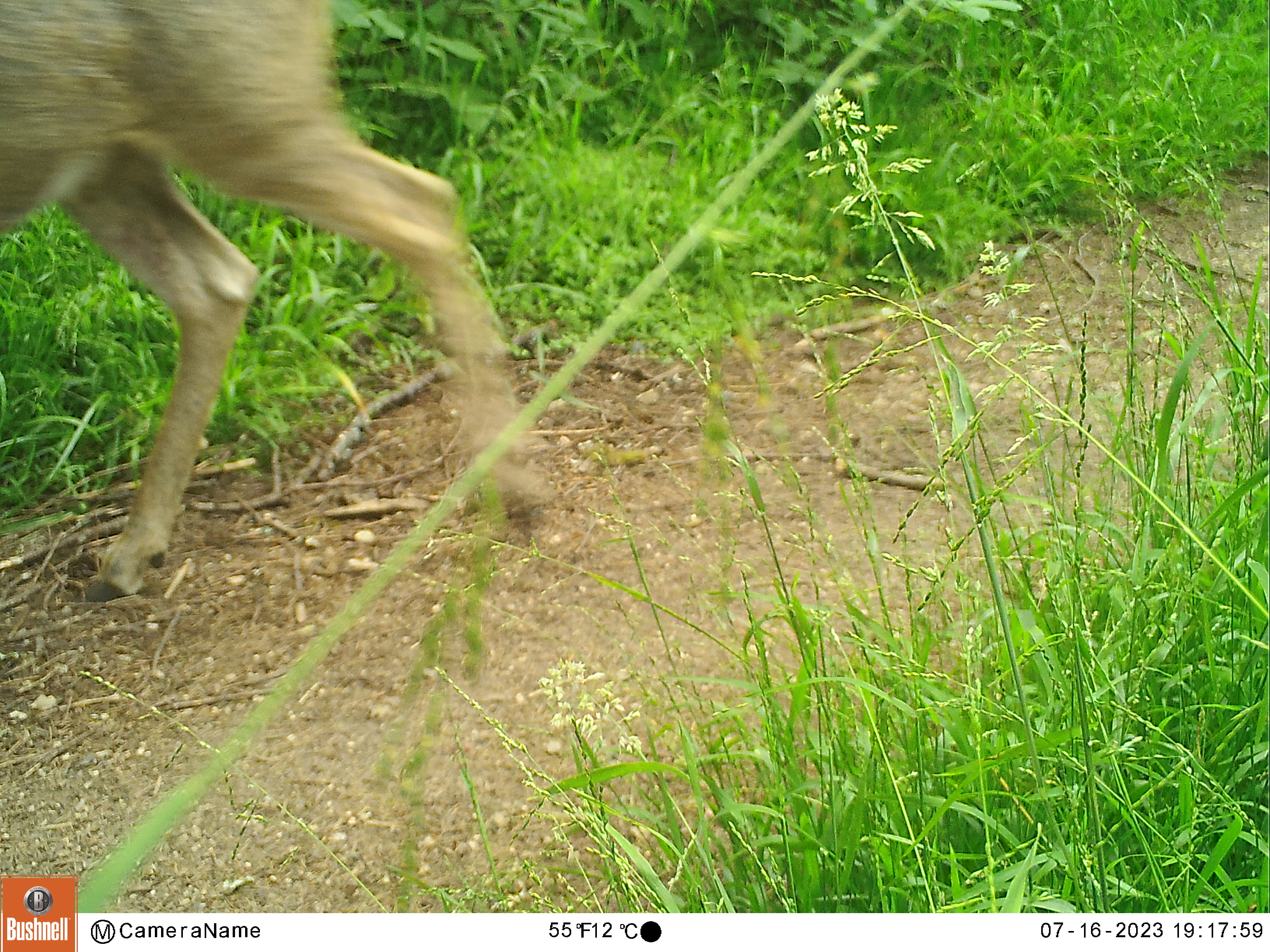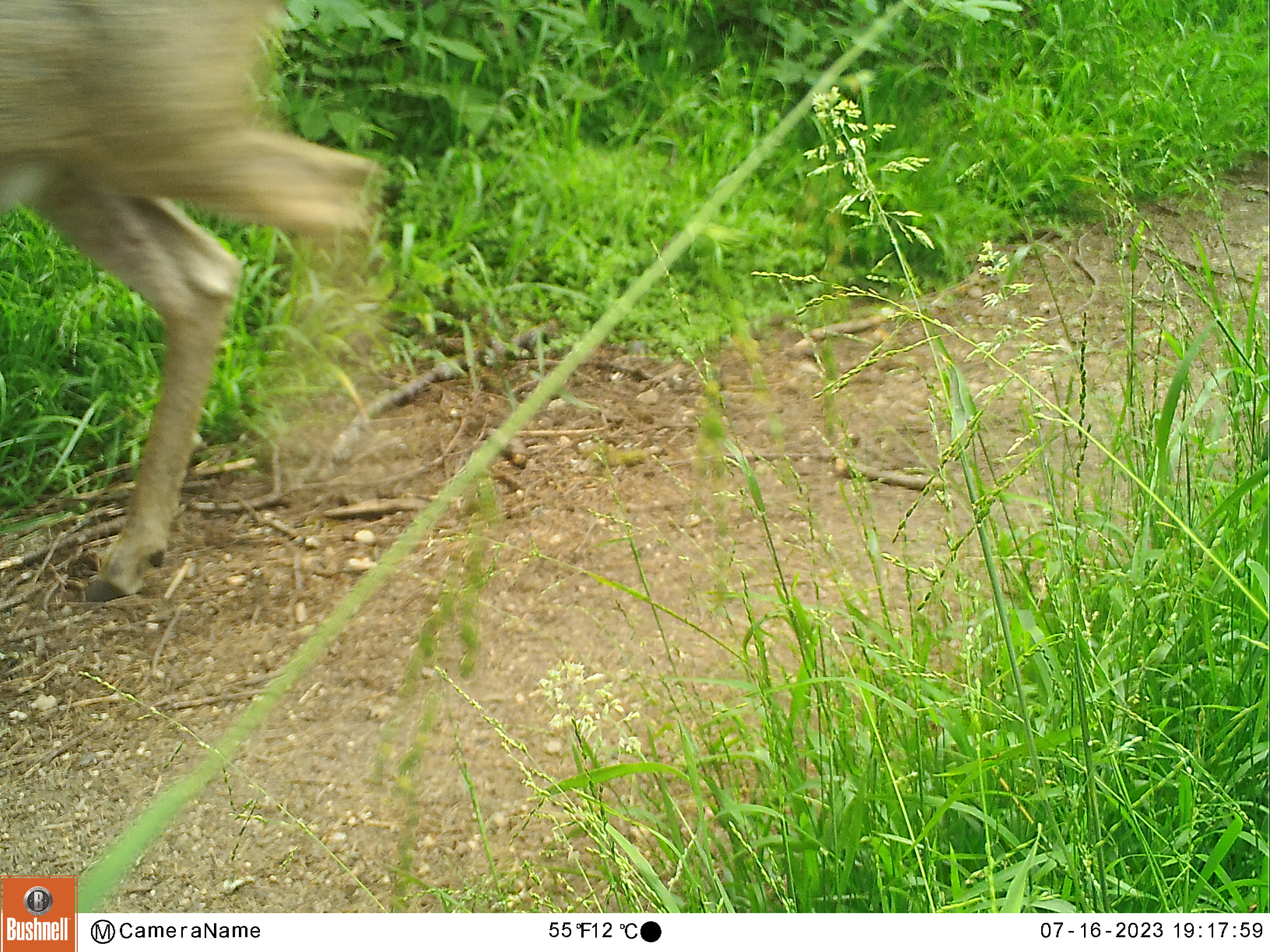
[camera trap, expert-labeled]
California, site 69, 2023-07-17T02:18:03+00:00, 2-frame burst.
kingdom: Animalia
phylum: Chordata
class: Mammalia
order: Artiodactyla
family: Cervidae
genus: Odocoileus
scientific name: Odocoileus hemionus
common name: mule deer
Mule deer (Odocoileus hemionus).